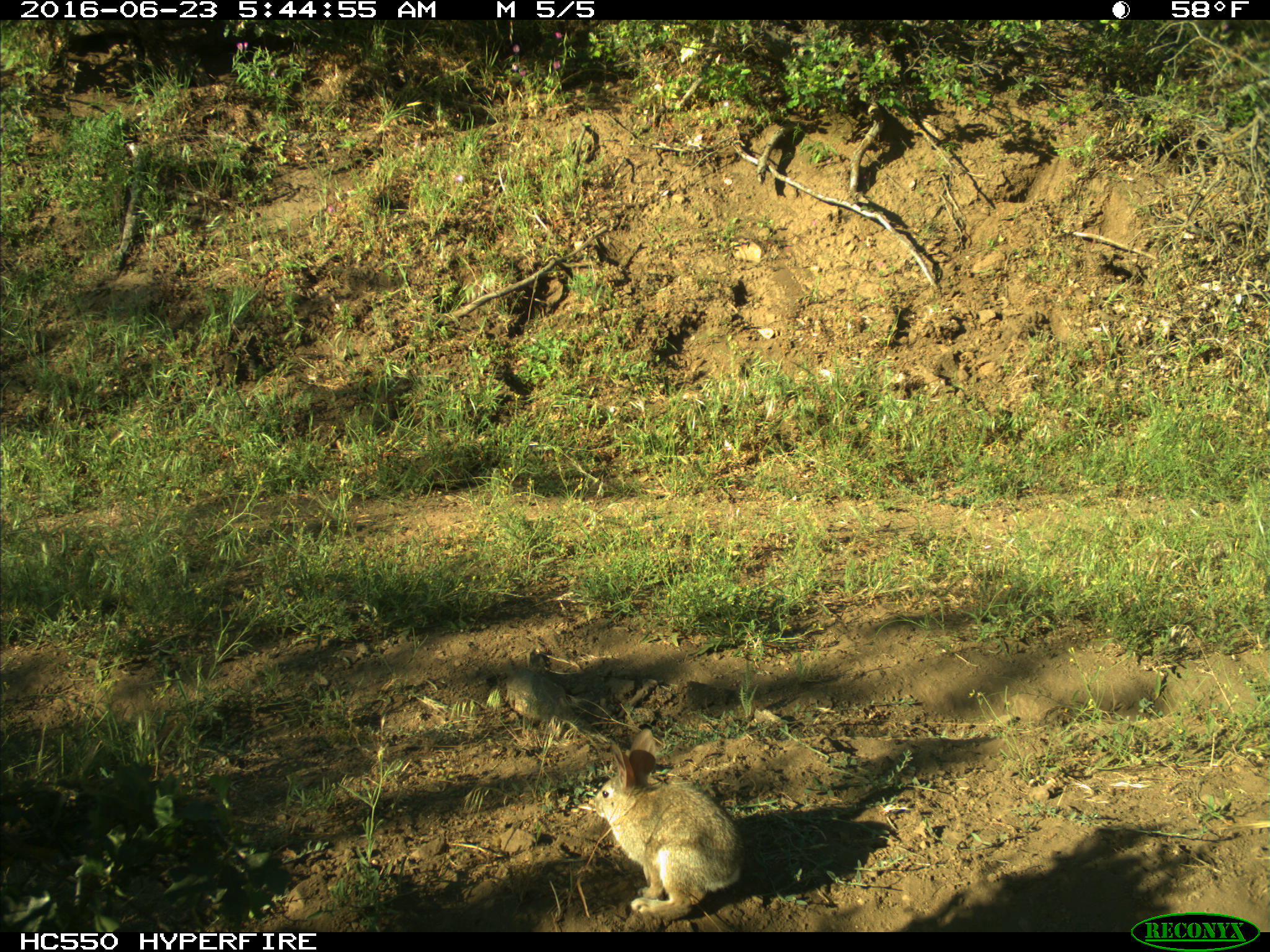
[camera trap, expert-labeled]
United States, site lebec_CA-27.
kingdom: Animalia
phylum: Chordata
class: Mammalia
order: Lagomorpha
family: Leporidae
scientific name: Leporidae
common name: rabbits and hares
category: unidentified rabbit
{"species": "unidentified rabbit (rabbits and hares) (Leporidae)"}